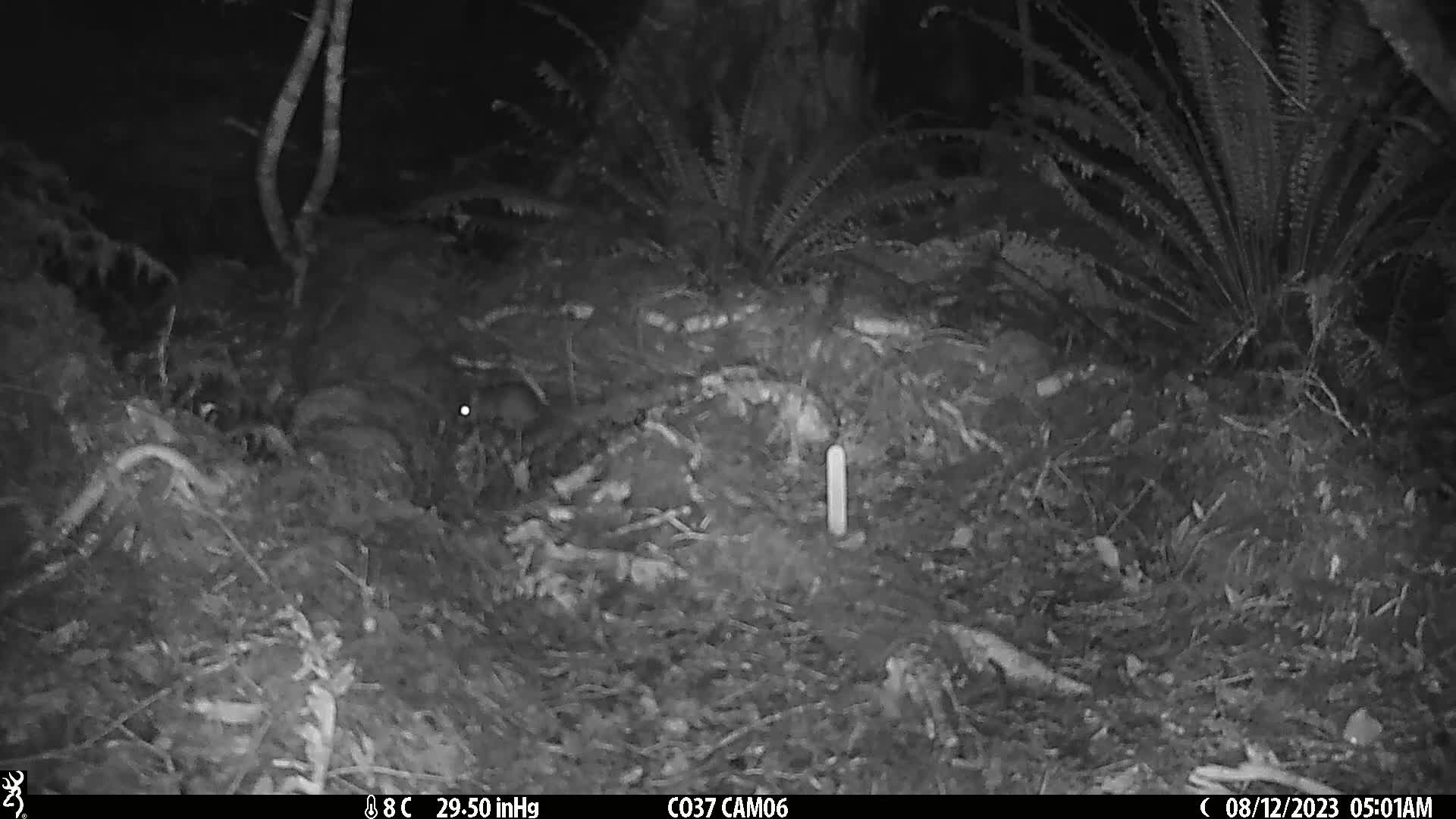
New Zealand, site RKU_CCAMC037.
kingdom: Animalia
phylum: Chordata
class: Mammalia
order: Rodentia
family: Muridae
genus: Rattus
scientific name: Rattus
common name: rat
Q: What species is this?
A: Rat (Rattus).